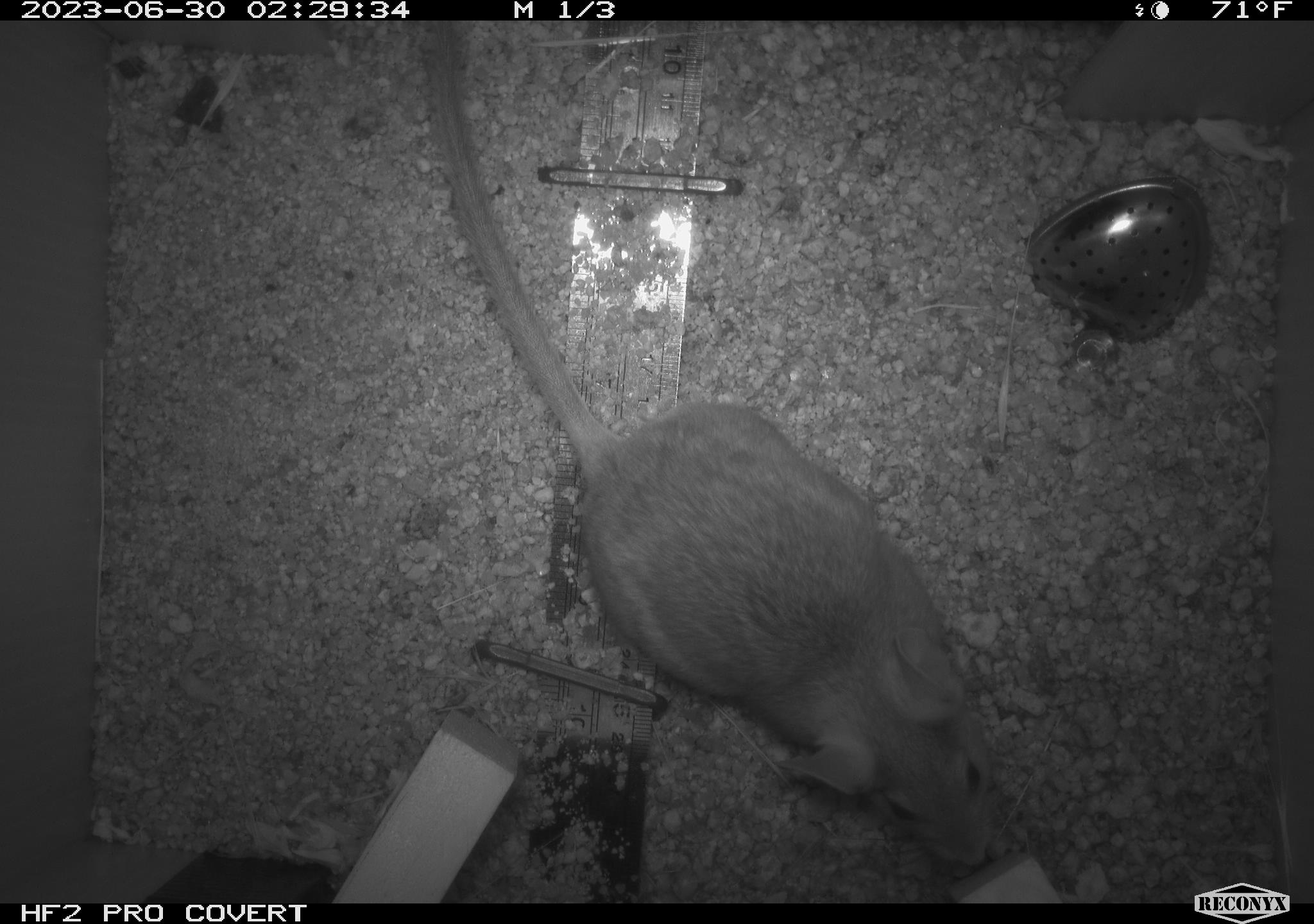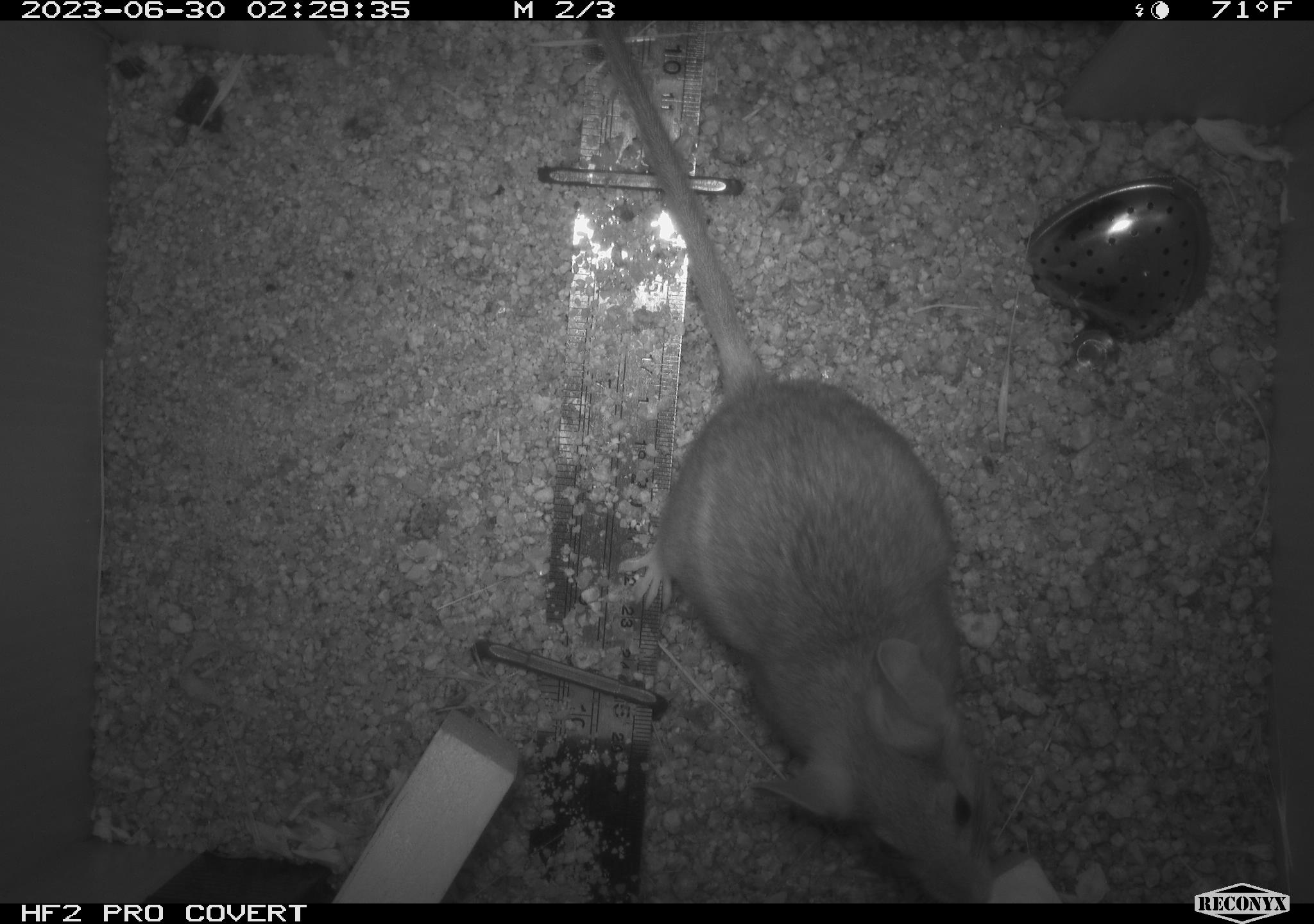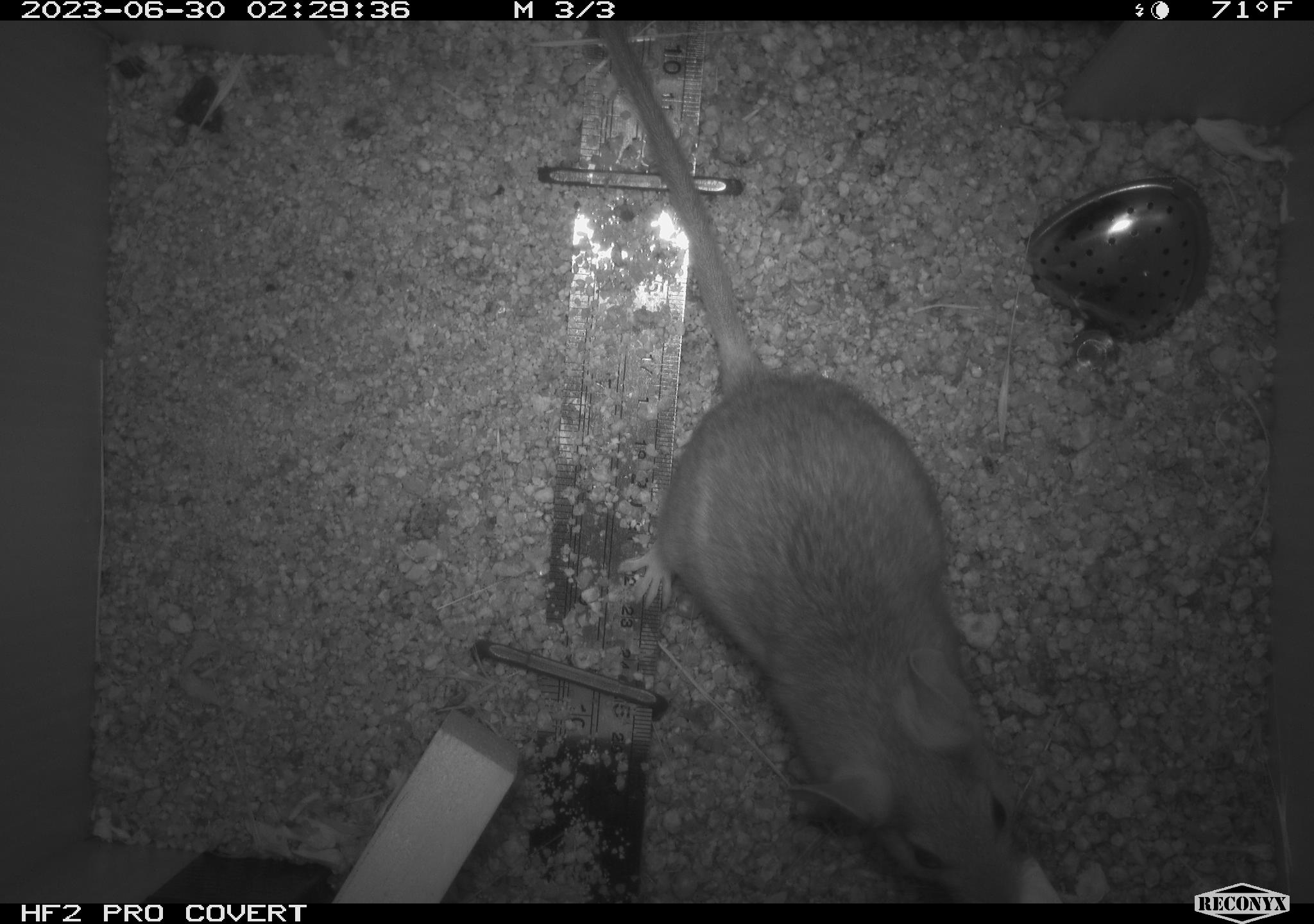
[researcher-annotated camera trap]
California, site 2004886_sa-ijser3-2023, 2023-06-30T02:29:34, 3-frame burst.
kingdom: Animalia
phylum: Chordata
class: Mammalia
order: Rodentia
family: Cricetidae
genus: Neotoma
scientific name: Neotoma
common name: pack rat or woodrat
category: neotoma species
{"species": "neotoma species (pack rat or woodrat) (Neotoma)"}